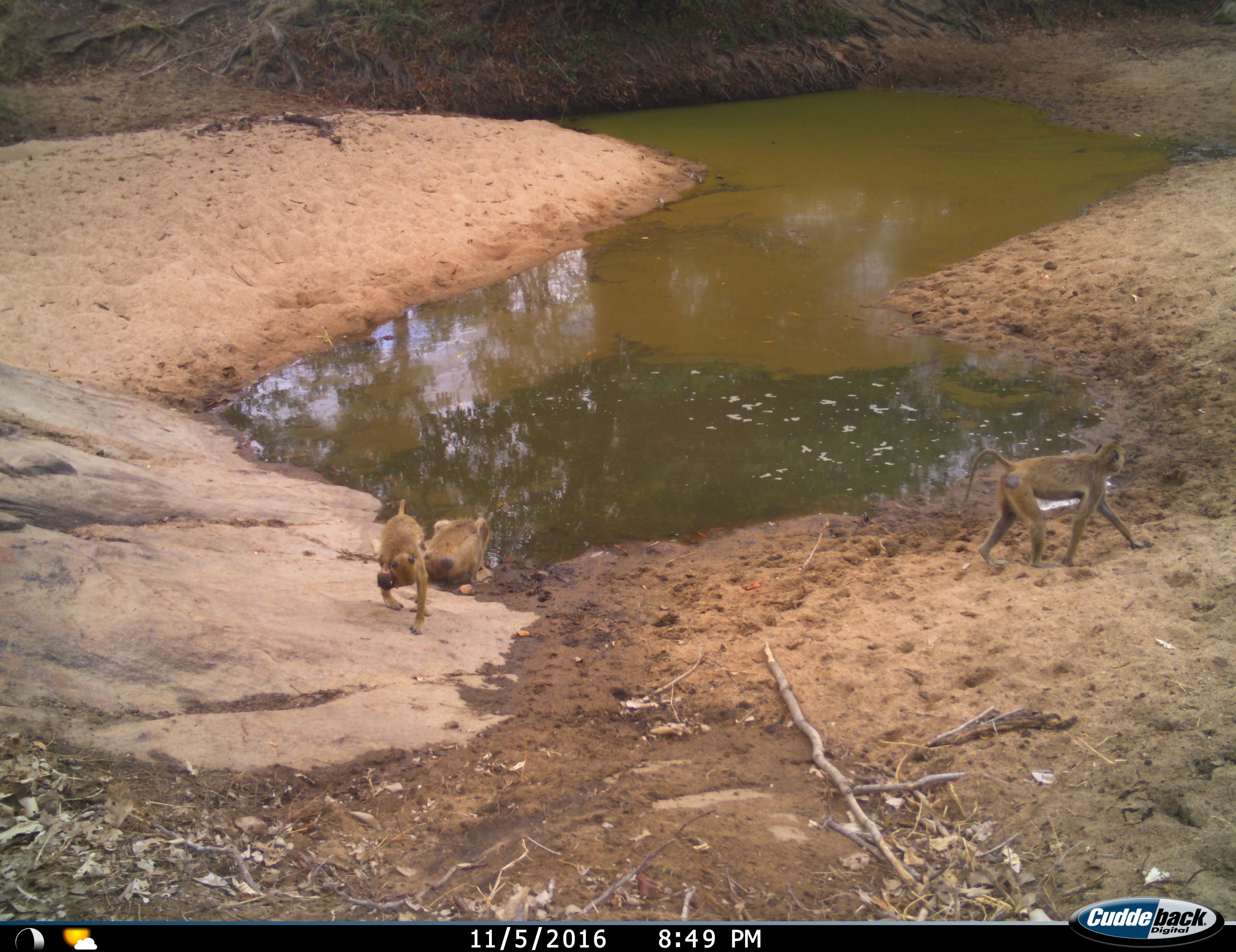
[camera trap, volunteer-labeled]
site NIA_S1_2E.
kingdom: Animalia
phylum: Chordata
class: Mammalia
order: Primates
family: Cercopithecidae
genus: Papio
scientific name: Papio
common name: baboon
Baboon (Papio), count 3. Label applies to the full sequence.